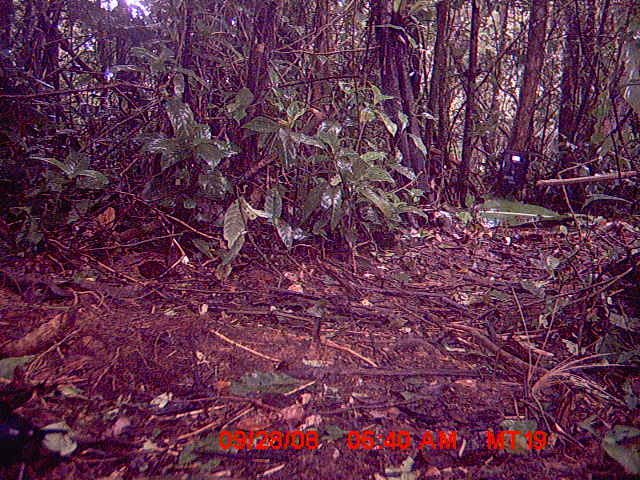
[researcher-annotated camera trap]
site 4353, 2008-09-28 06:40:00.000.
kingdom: Animalia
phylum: Chordata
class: Aves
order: Passeriformes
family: Muscicapidae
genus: Copsychus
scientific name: Copsychus albospecularis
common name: madagascar magpie-robin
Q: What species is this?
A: Copsychus albospecularis (madagascar magpie-robin).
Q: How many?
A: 1.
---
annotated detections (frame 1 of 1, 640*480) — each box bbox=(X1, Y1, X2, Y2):
copsychus albospecularis: bbox=(0, 404, 73, 480)